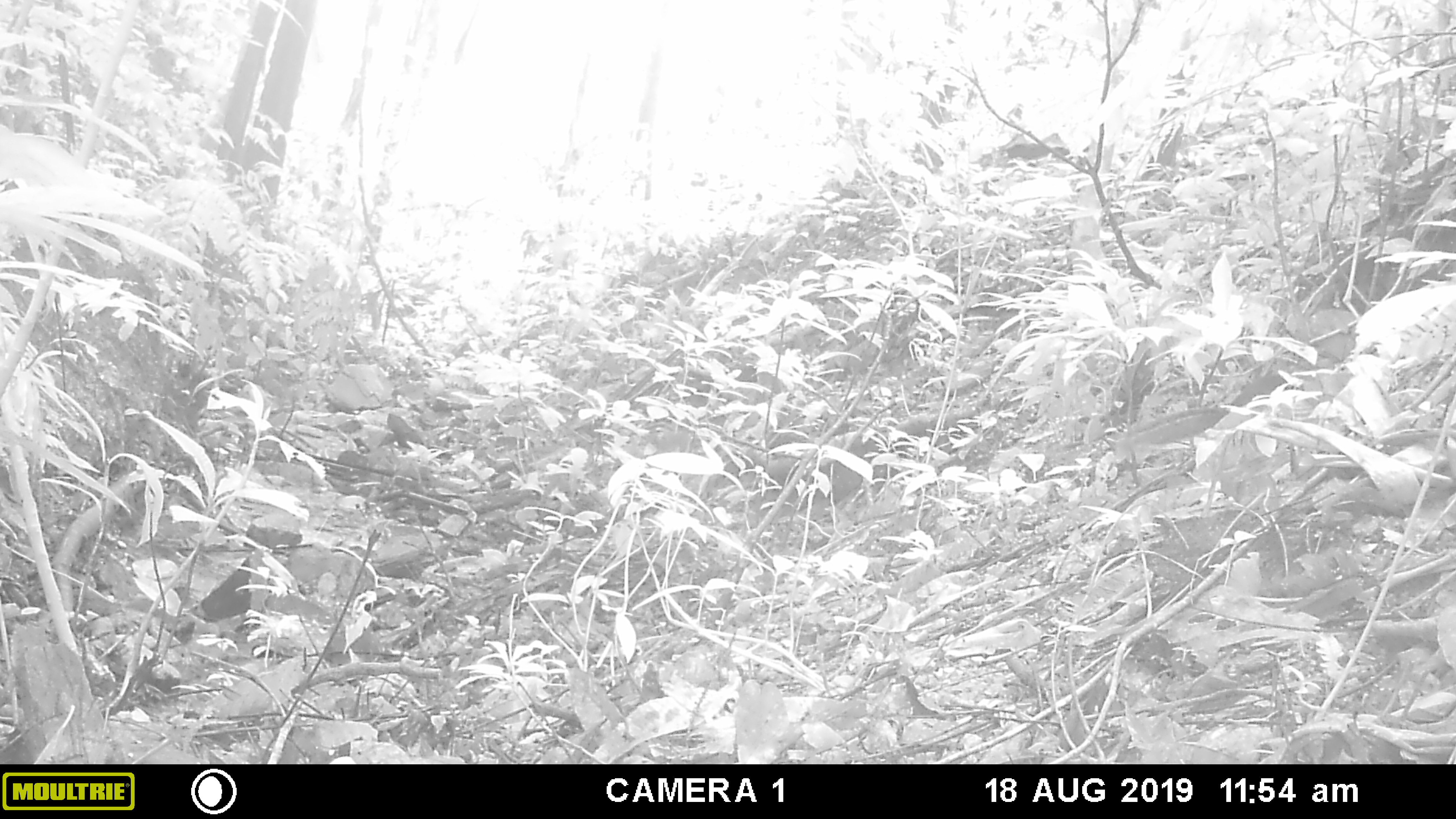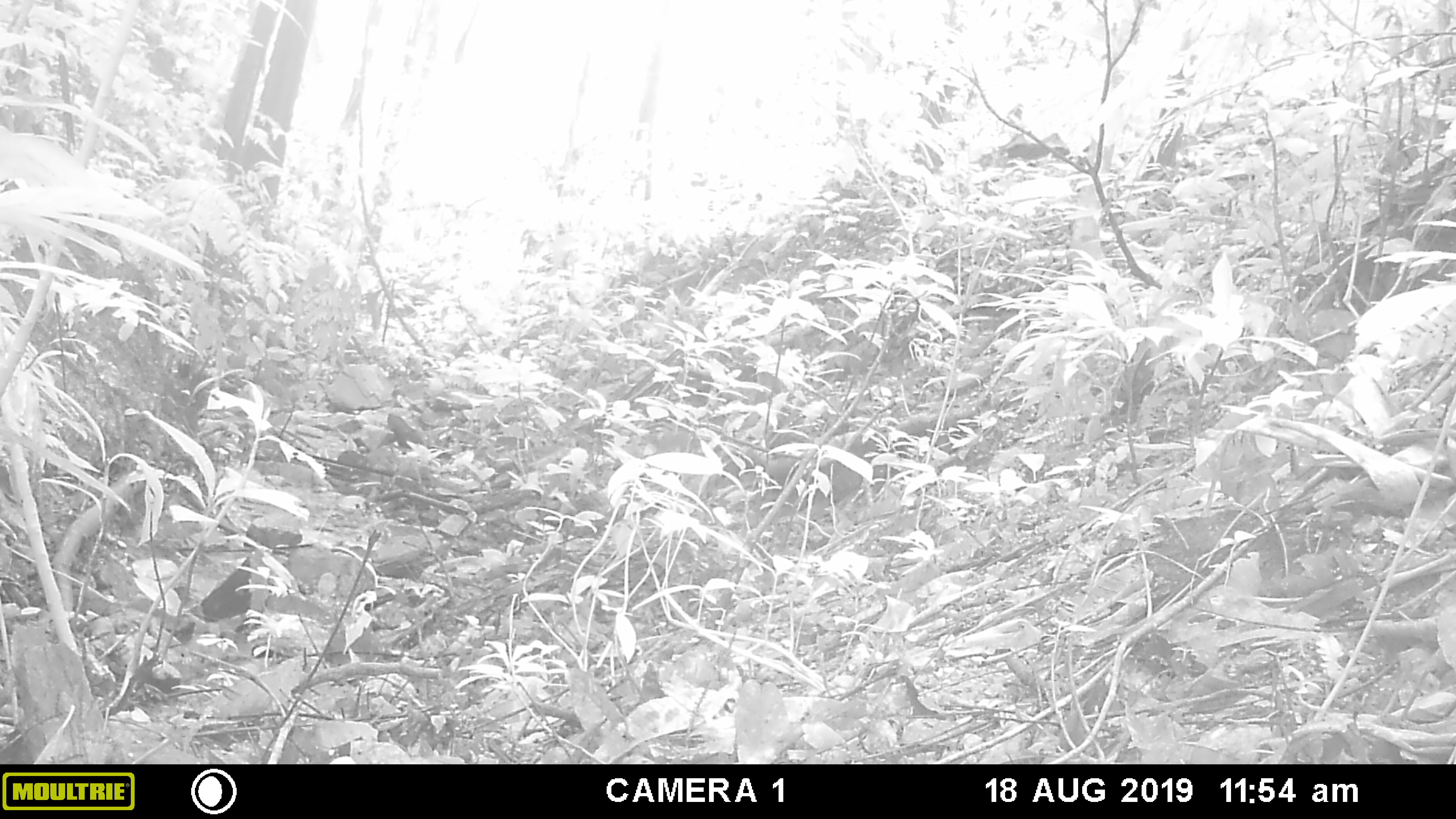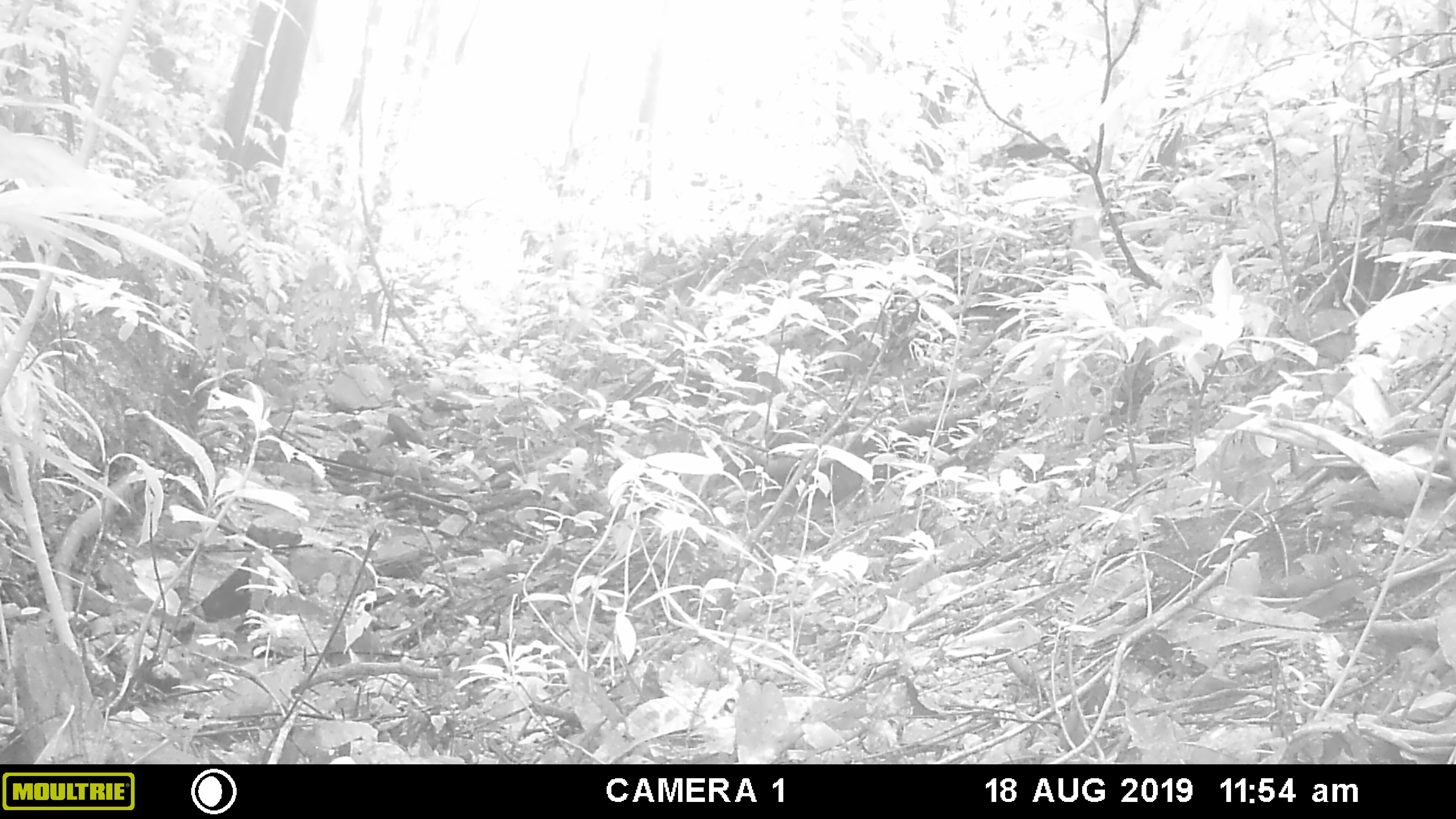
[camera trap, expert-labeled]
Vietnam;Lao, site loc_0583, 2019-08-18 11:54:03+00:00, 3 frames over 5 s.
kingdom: Animalia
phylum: Chordata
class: Mammalia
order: Rodentia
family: Sciuridae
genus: Dremomys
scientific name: Dremomys rufigenis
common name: red-cheeked squirrel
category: red cheeked squirrel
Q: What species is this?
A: Red cheeked squirrel (red-cheeked squirrel) (Dremomys rufigenis).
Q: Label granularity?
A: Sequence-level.